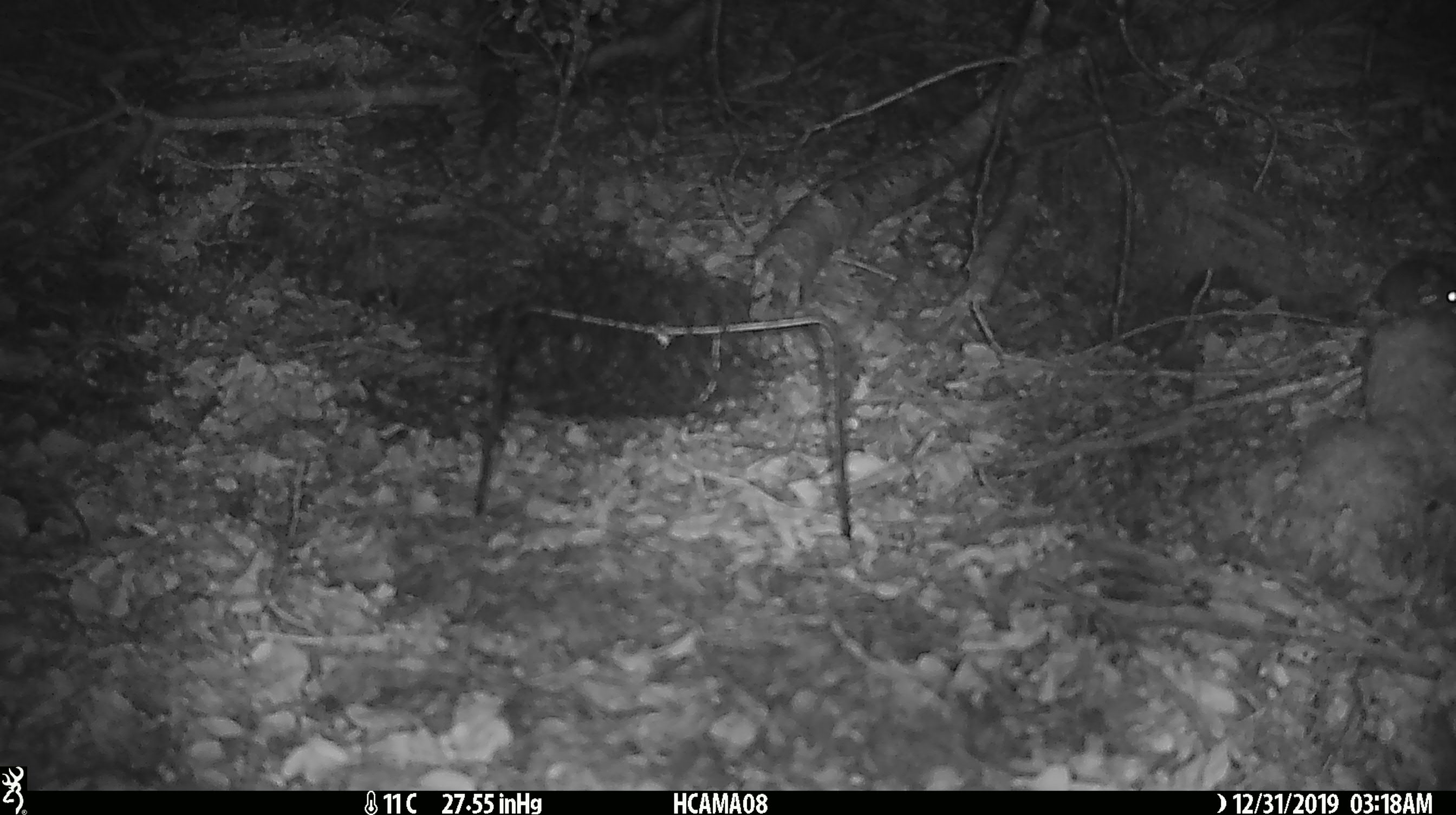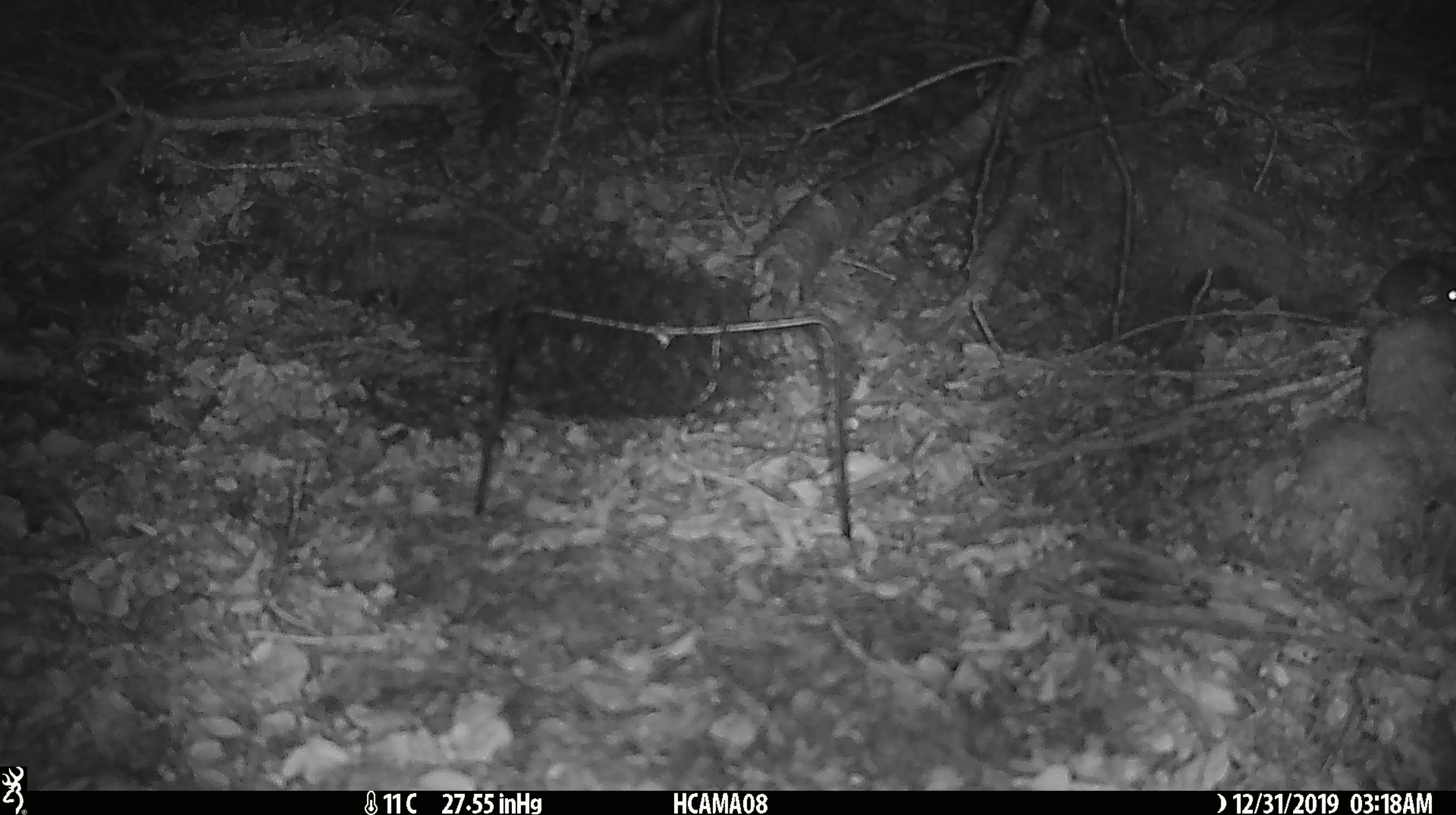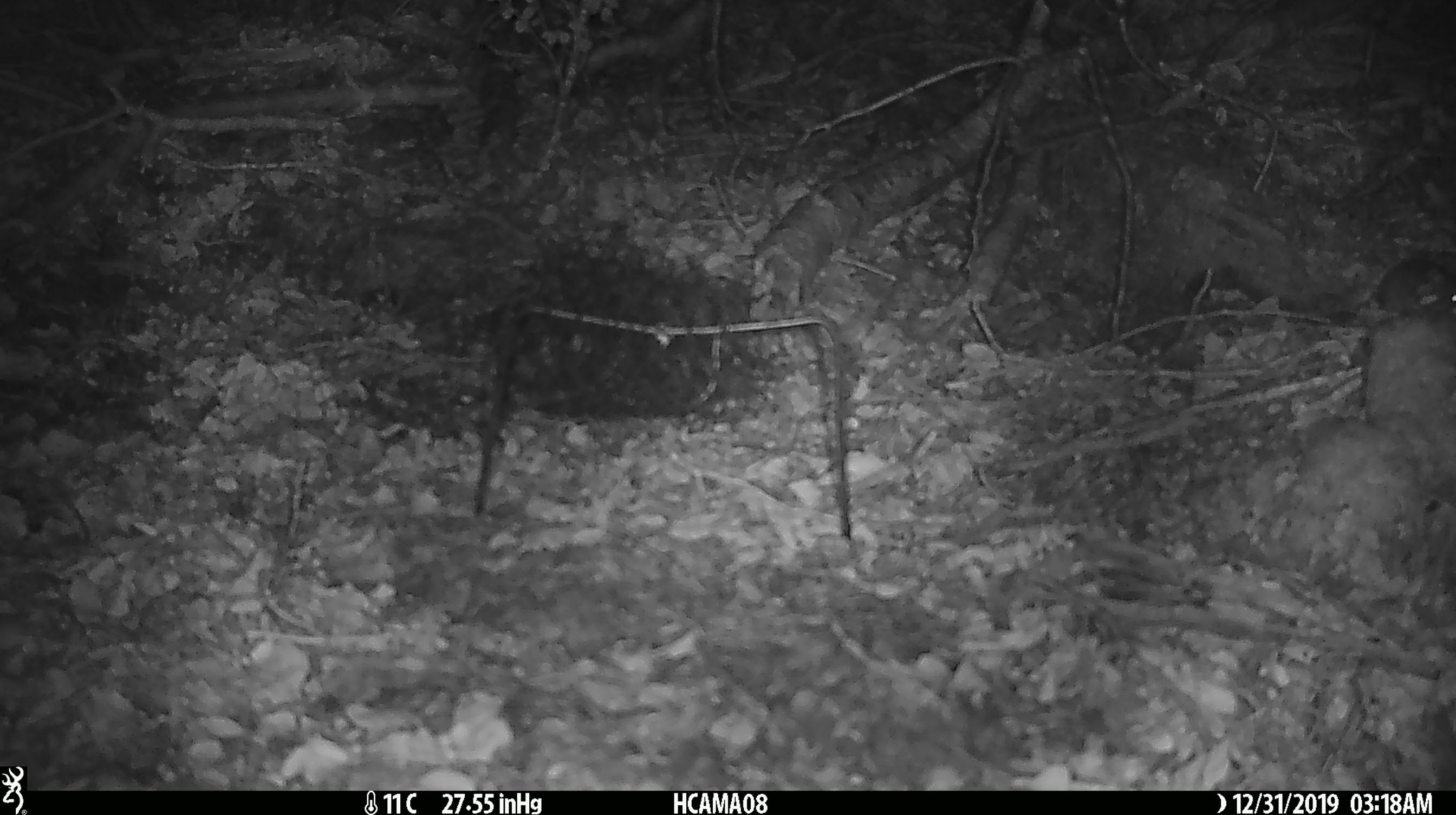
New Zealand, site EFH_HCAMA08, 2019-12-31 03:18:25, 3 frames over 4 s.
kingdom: Animalia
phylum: Chordata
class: Mammalia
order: Rodentia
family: Muridae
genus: Mus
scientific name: Mus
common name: mouse